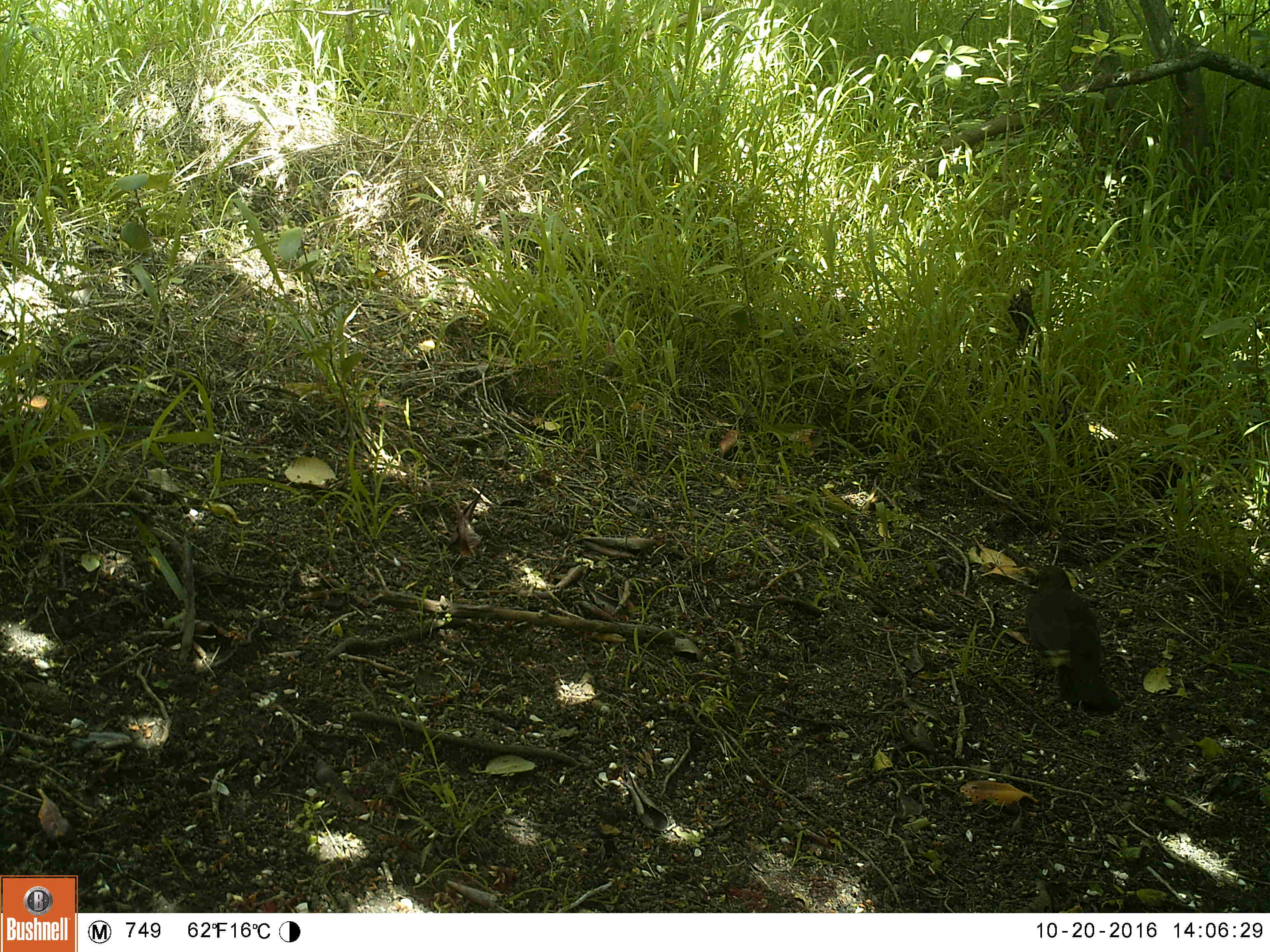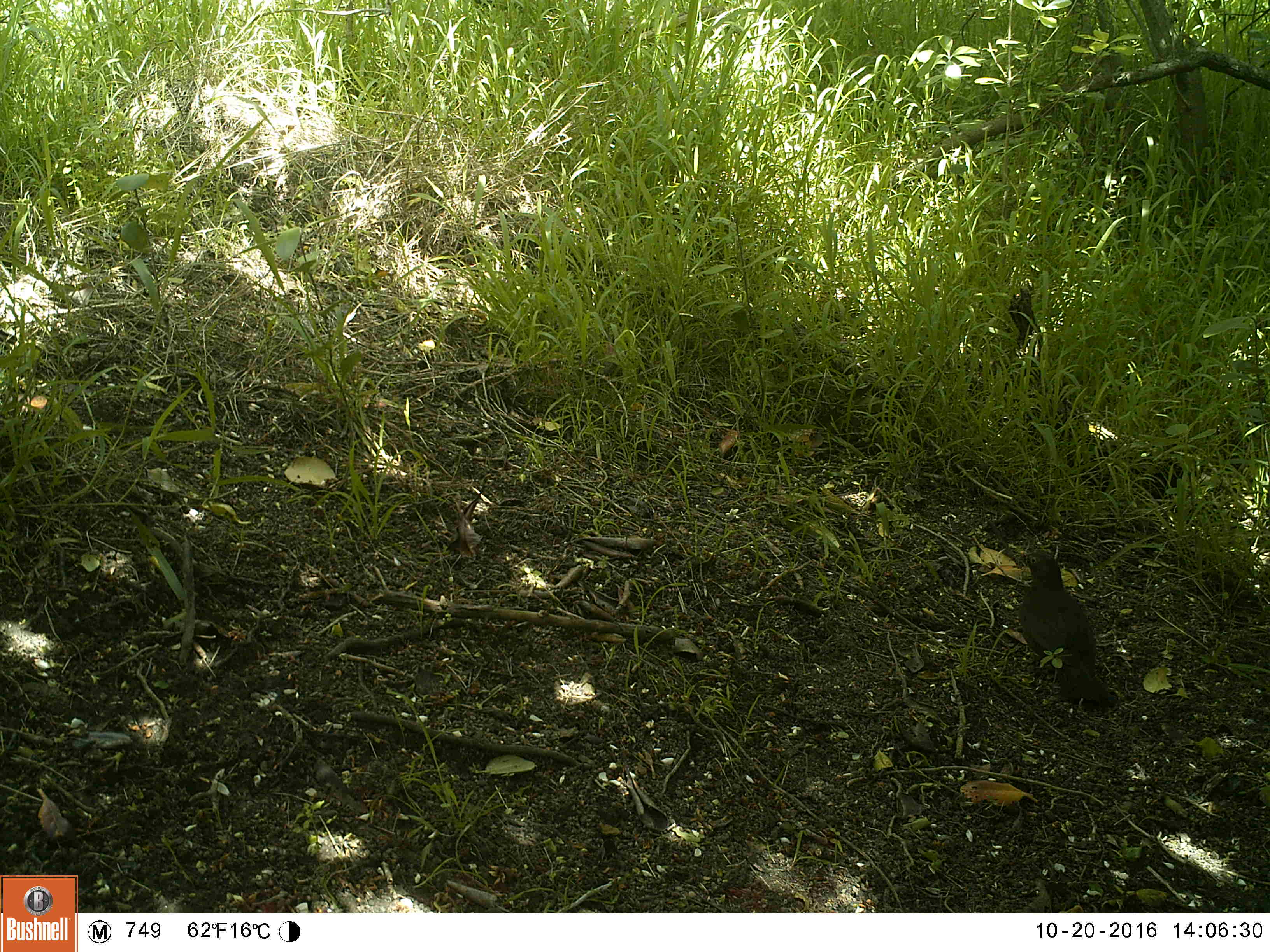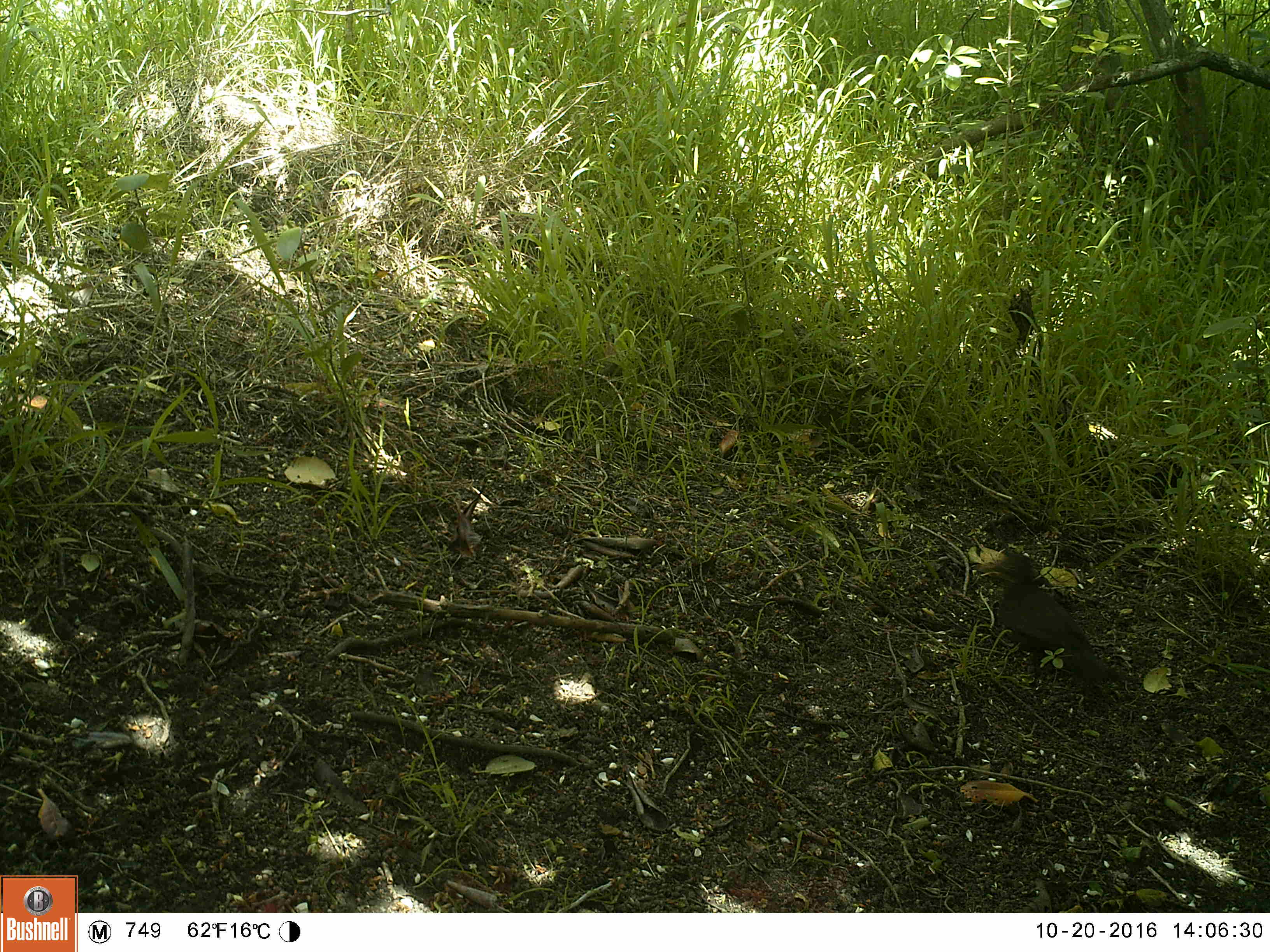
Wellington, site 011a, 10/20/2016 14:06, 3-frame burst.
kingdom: Animalia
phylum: Chordata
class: Aves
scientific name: Aves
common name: bird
Bird (Aves).